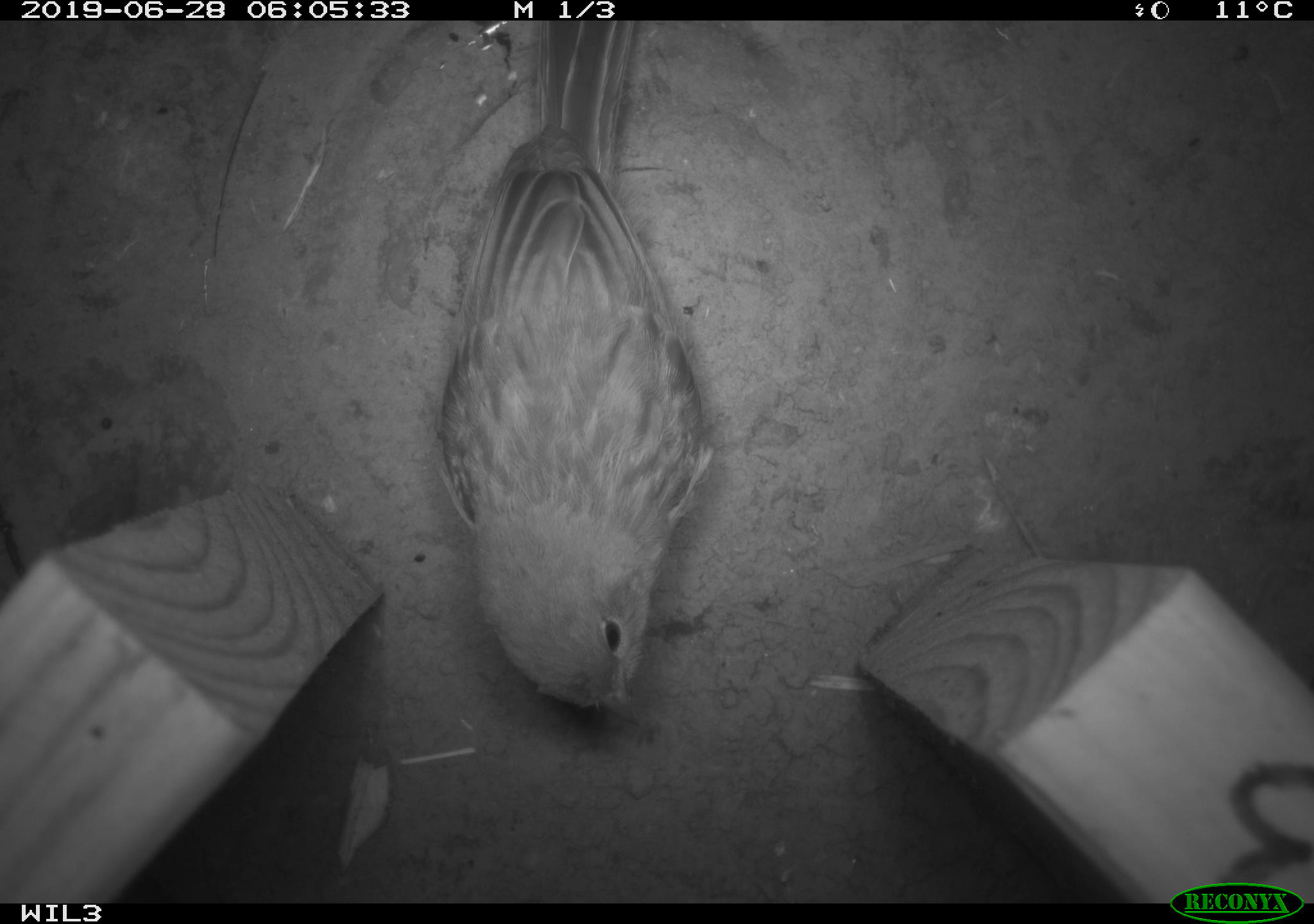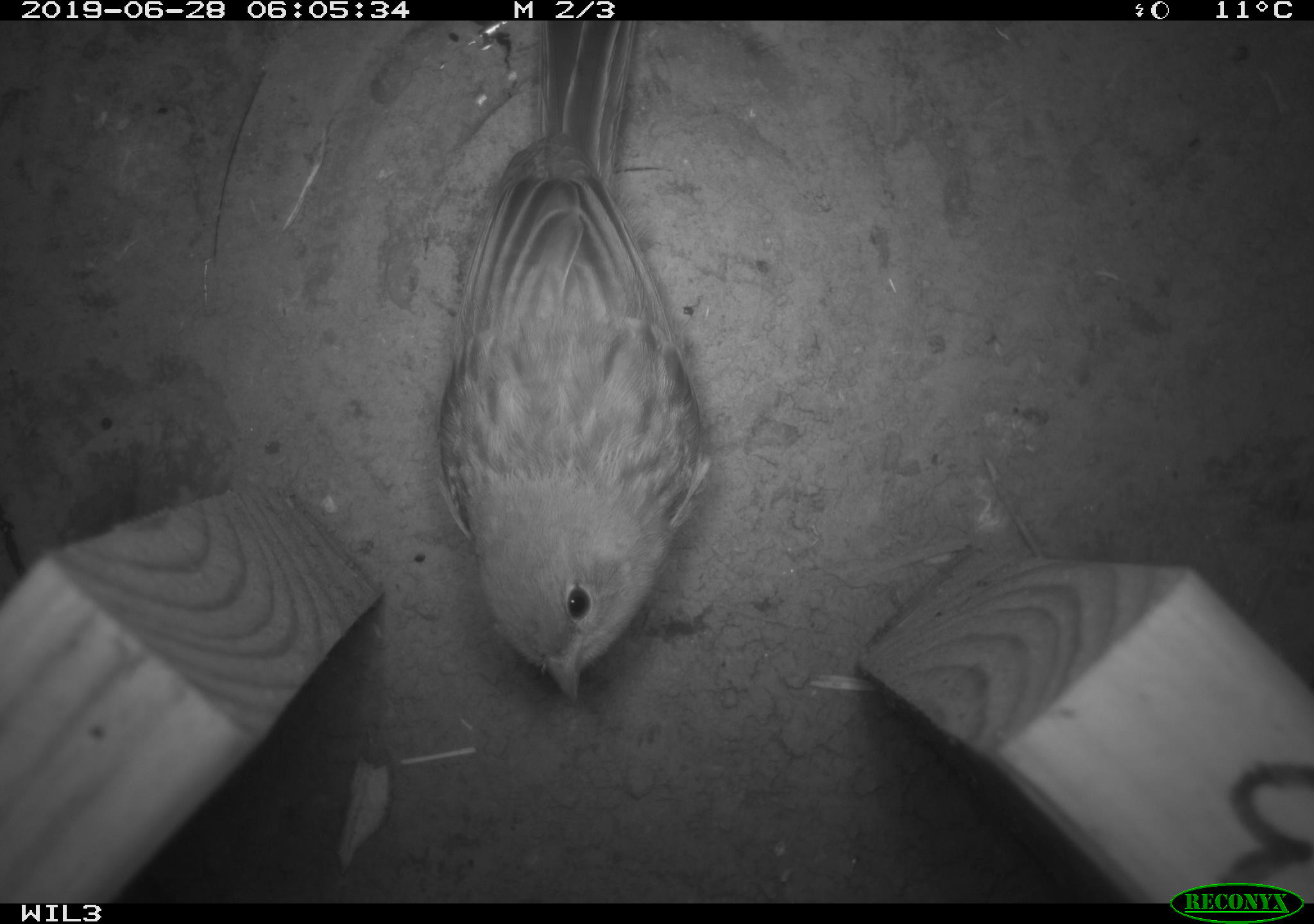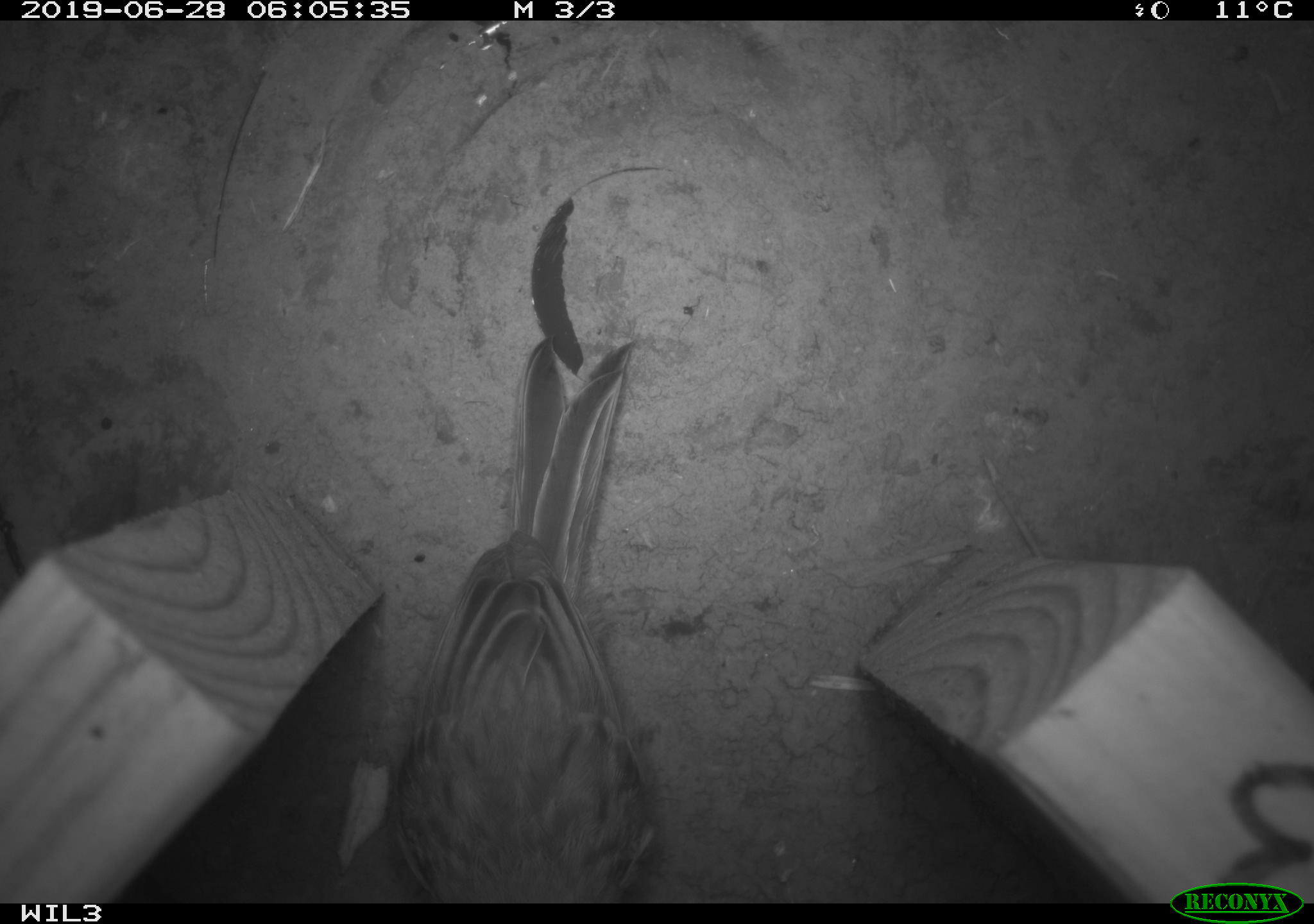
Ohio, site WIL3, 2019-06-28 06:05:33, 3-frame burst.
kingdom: Animalia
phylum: Chordata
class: Aves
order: Passeriformes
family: Passerellidae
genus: Melospiza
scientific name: Melospiza melodia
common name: song sparrow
Song sparrow (Melospiza melodia).